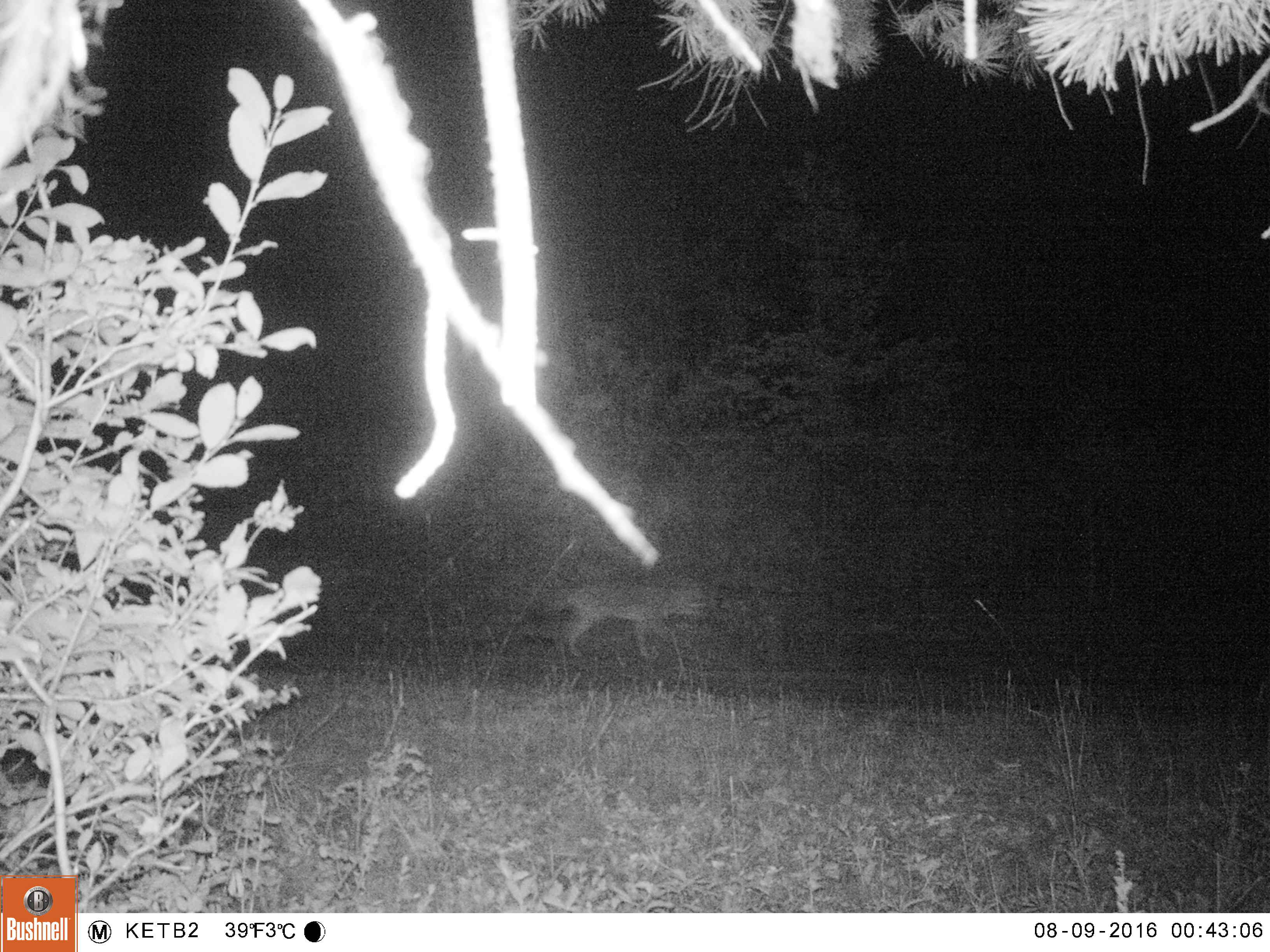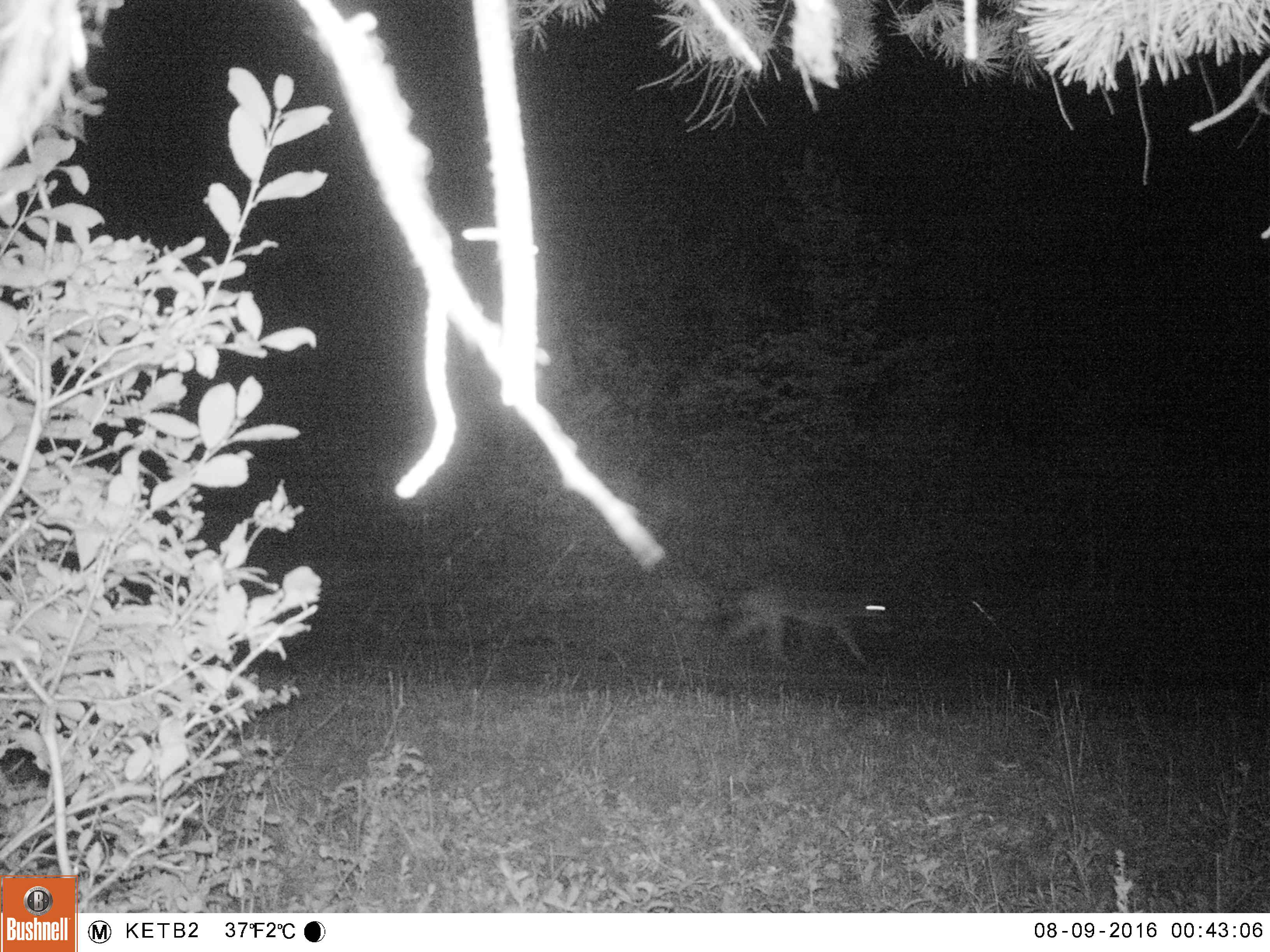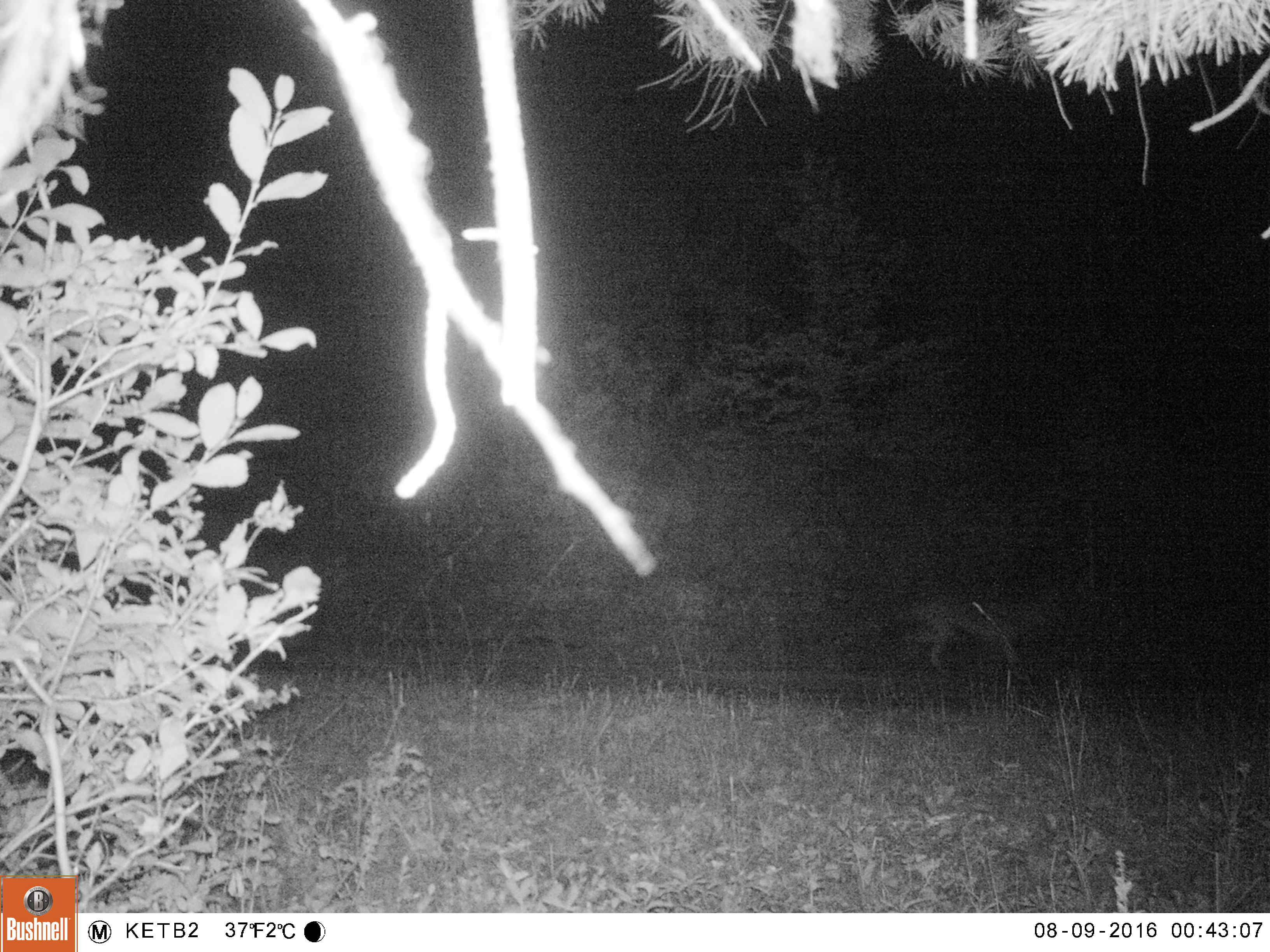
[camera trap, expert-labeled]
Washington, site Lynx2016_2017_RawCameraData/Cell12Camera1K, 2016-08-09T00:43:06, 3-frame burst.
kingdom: Animalia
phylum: Chordata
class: Mammalia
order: Carnivora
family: Canidae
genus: Canis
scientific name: Canis latrans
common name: coyote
Canis latrans (coyote). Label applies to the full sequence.